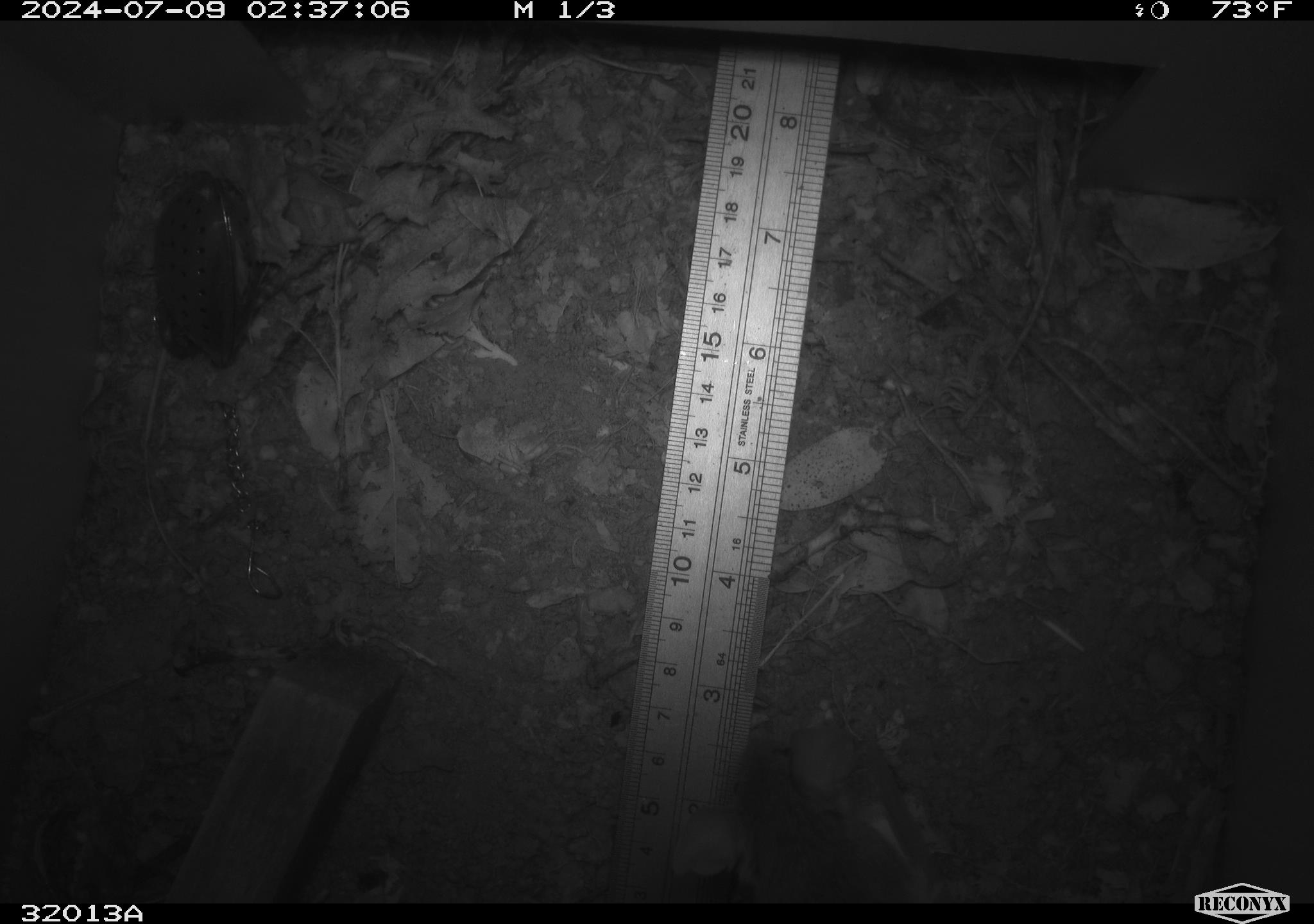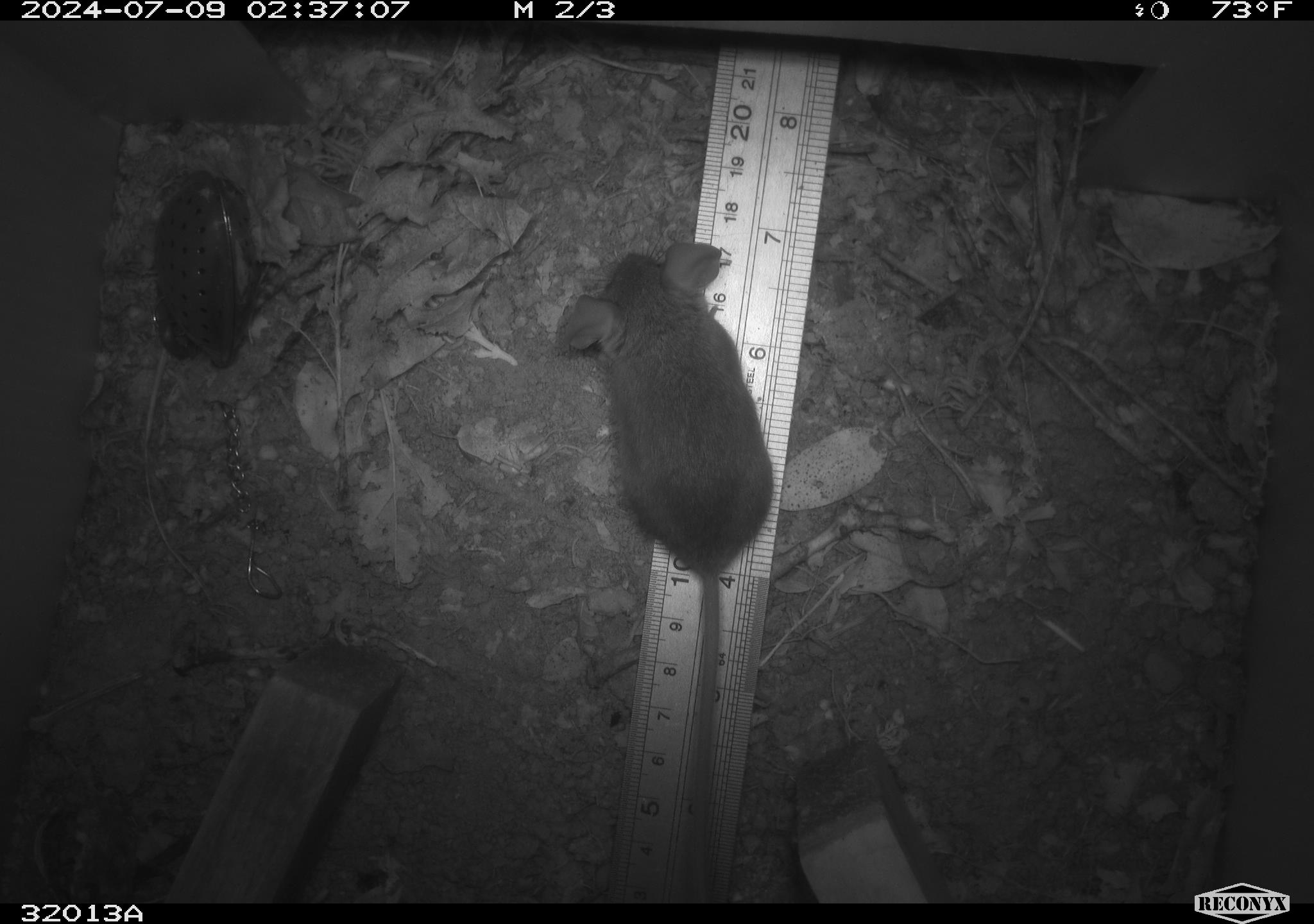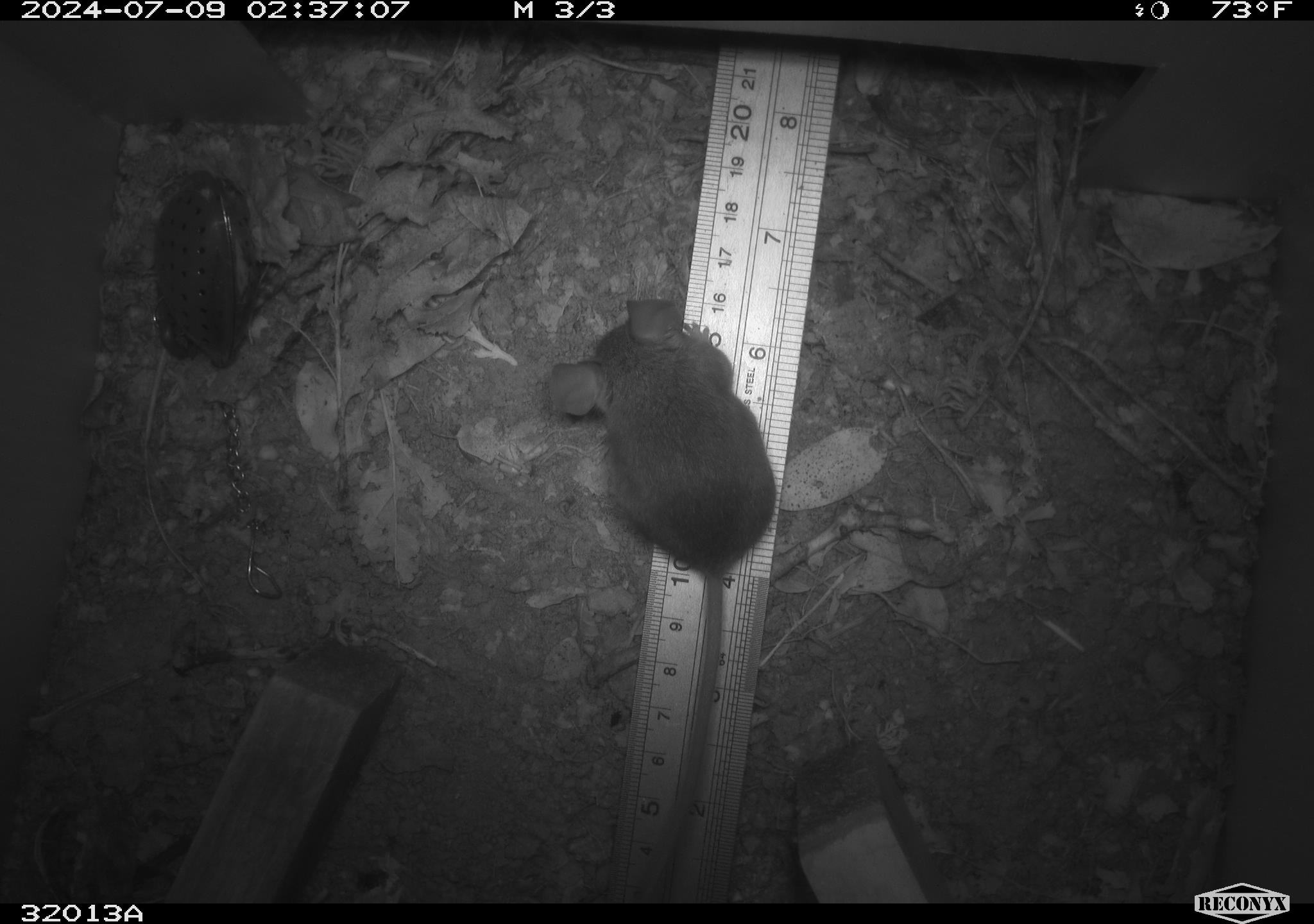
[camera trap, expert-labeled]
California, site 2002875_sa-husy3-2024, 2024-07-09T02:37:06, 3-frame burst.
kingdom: Animalia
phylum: Chordata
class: Mammalia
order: Rodentia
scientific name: Rodentia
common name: rodent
Rodent (Rodentia).